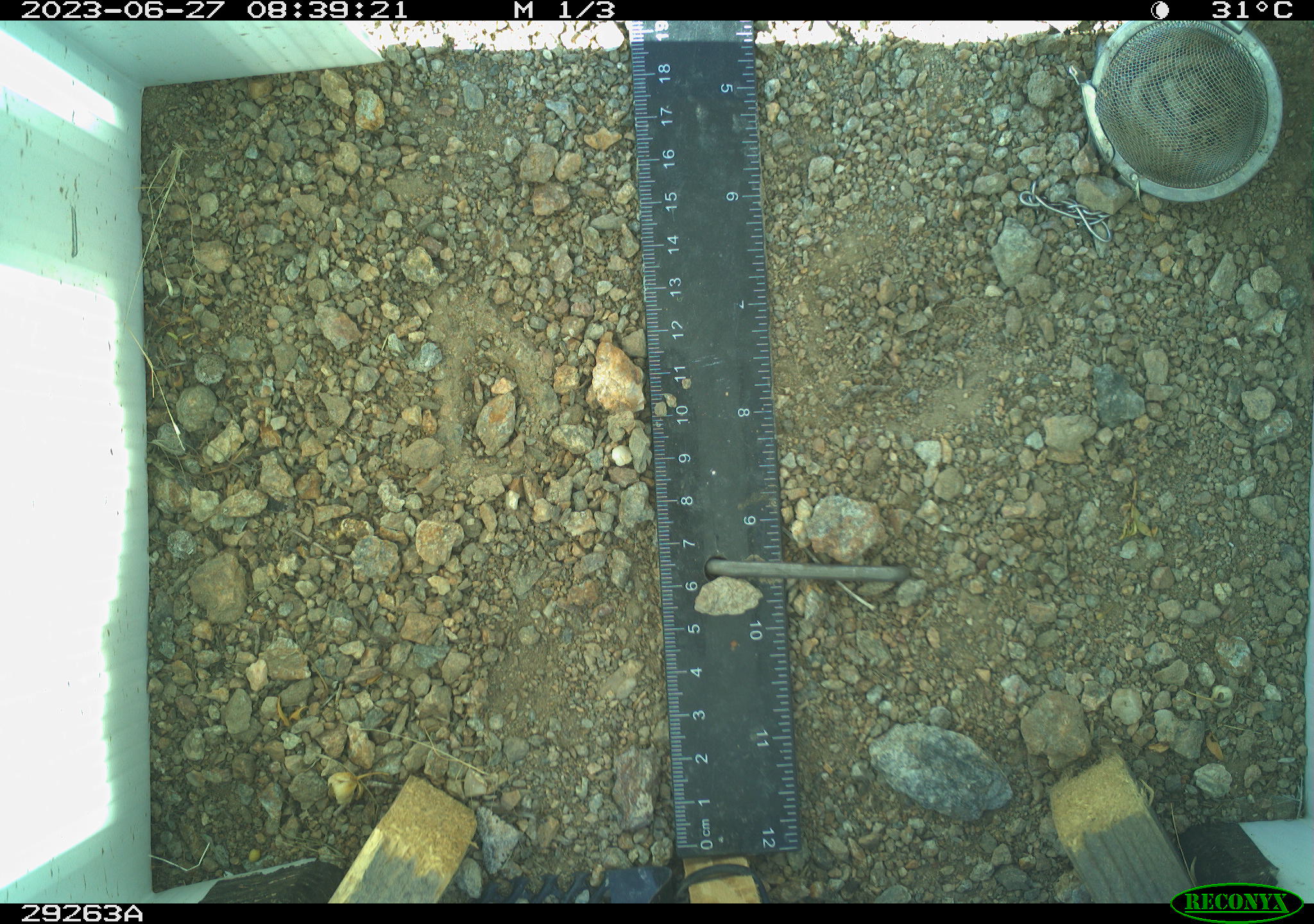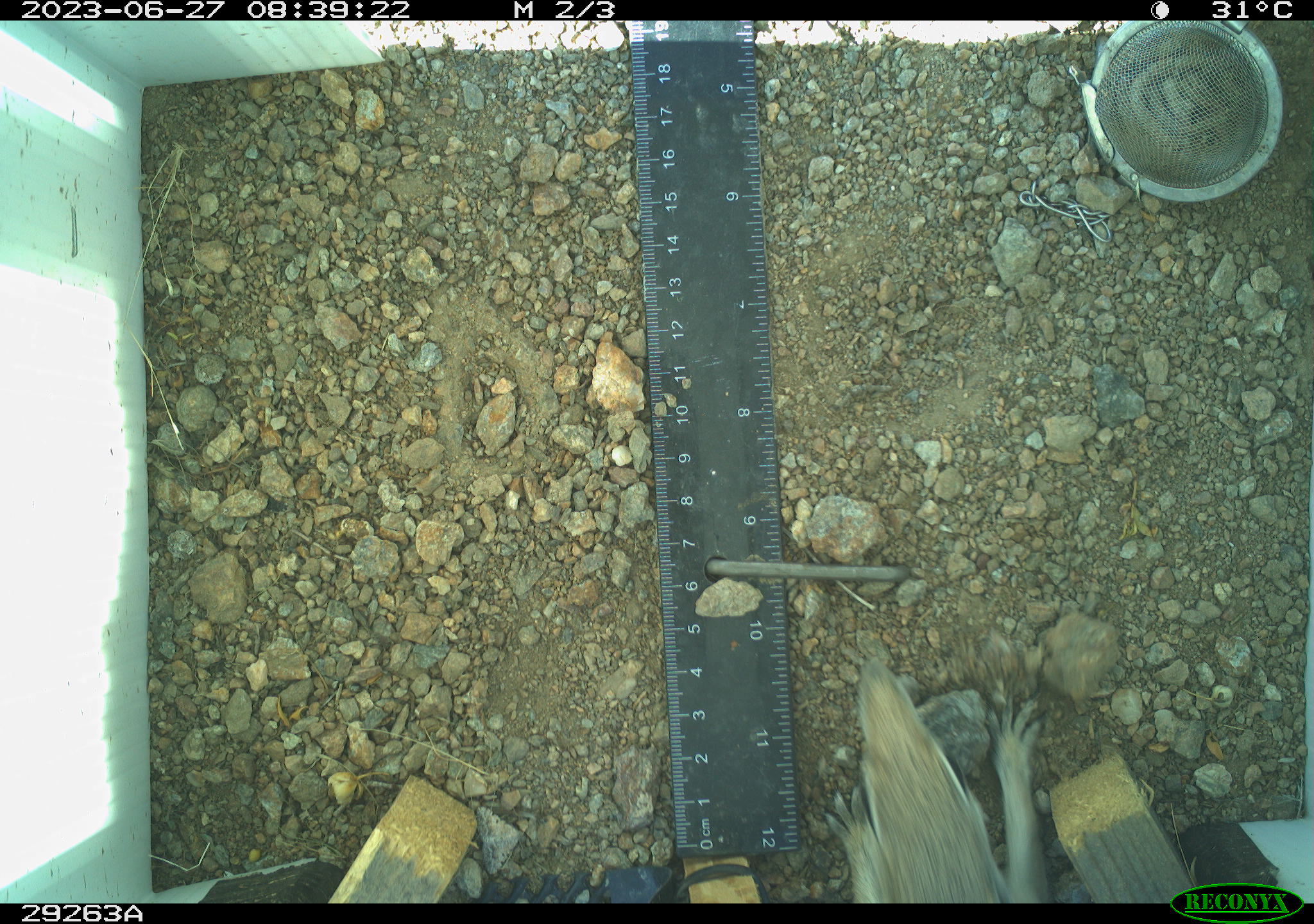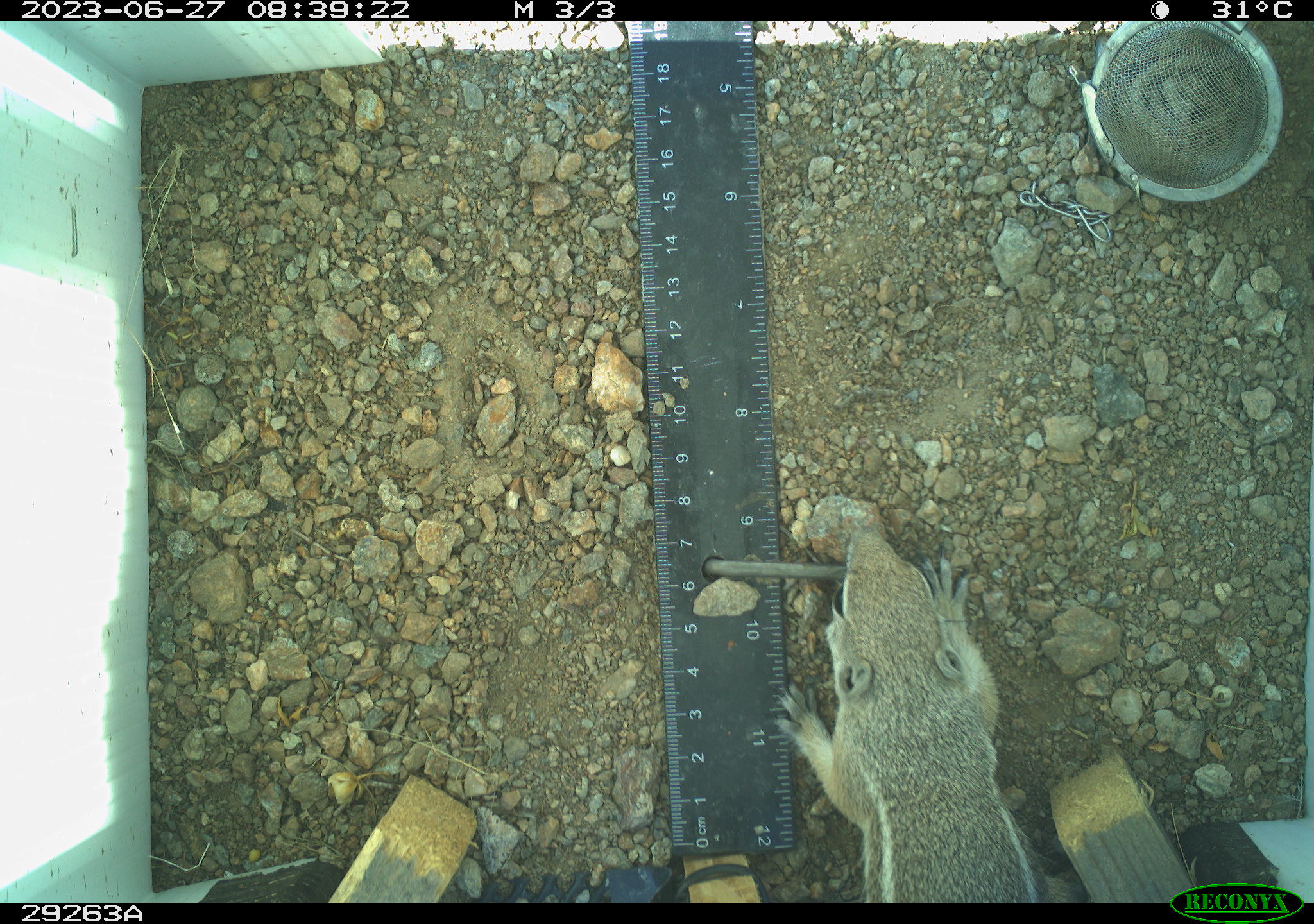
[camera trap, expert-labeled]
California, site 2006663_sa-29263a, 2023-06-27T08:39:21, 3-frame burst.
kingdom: Animalia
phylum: Chordata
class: Mammalia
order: Rodentia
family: Sciuridae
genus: Ammospermophilus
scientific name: Ammospermophilus leucurus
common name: white-tailed antelope squirrel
White-tailed antelope squirrel (Ammospermophilus leucurus).